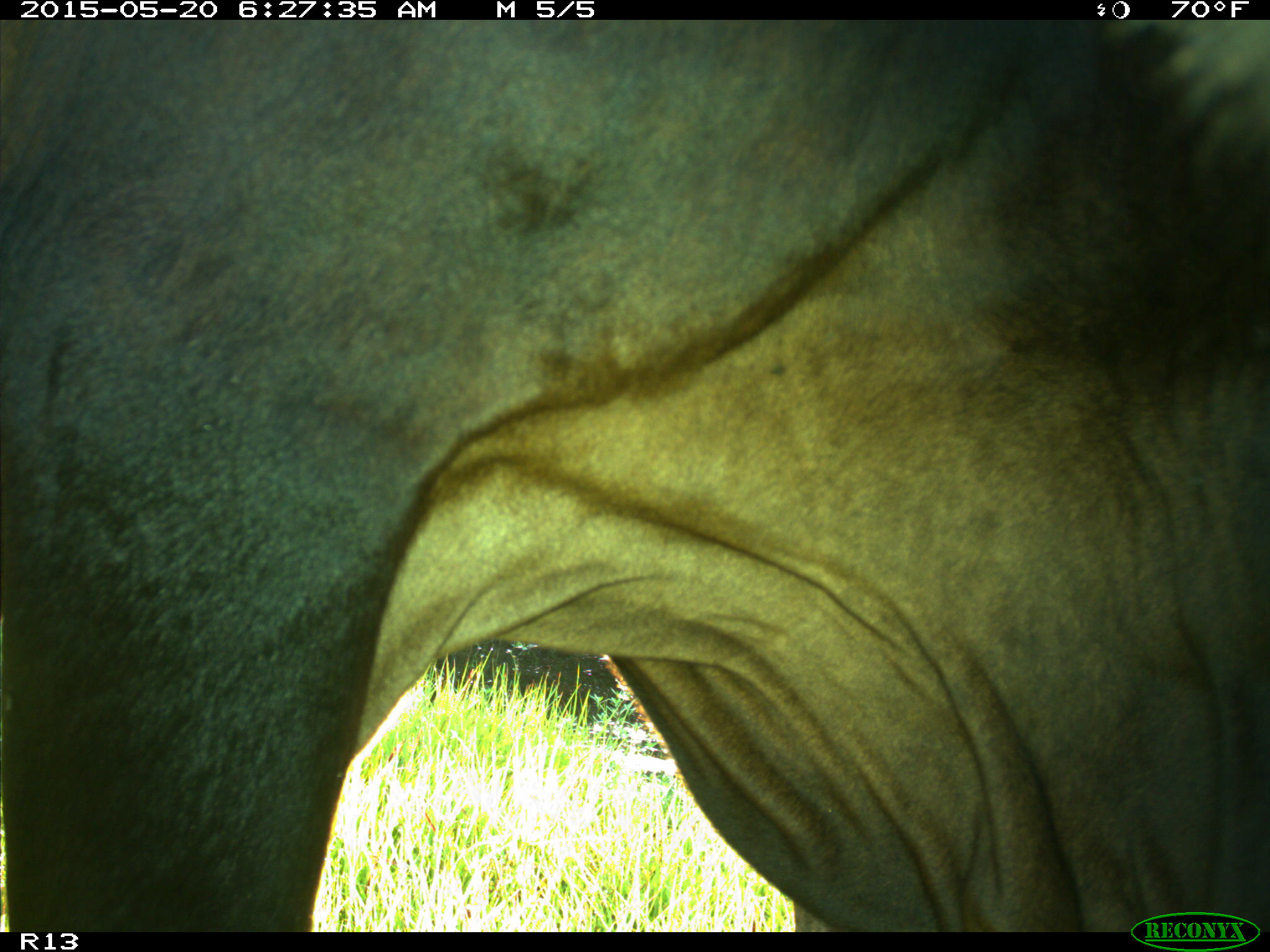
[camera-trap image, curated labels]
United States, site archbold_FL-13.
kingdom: Animalia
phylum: Chordata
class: Mammalia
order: Artiodactyla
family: Bovidae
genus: Bos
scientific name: Bos taurus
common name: domestic cow